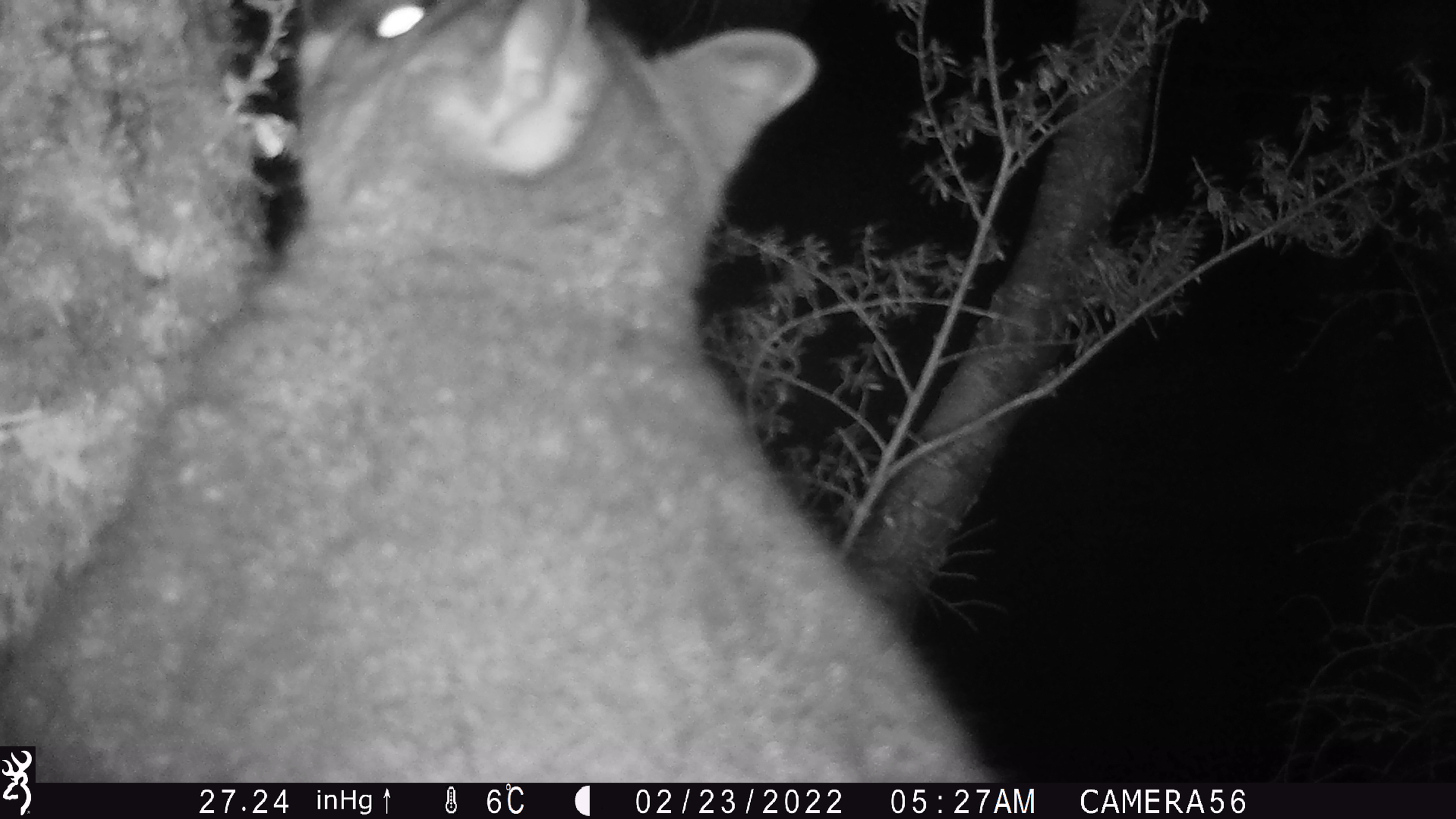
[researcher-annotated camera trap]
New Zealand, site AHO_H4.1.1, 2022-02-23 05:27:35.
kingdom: Animalia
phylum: Chordata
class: Mammalia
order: Diprotodontia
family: Phalangeridae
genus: Trichosurus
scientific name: Trichosurus vulpecula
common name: common brushtail possum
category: possum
Possum (common brushtail possum) (Trichosurus vulpecula).